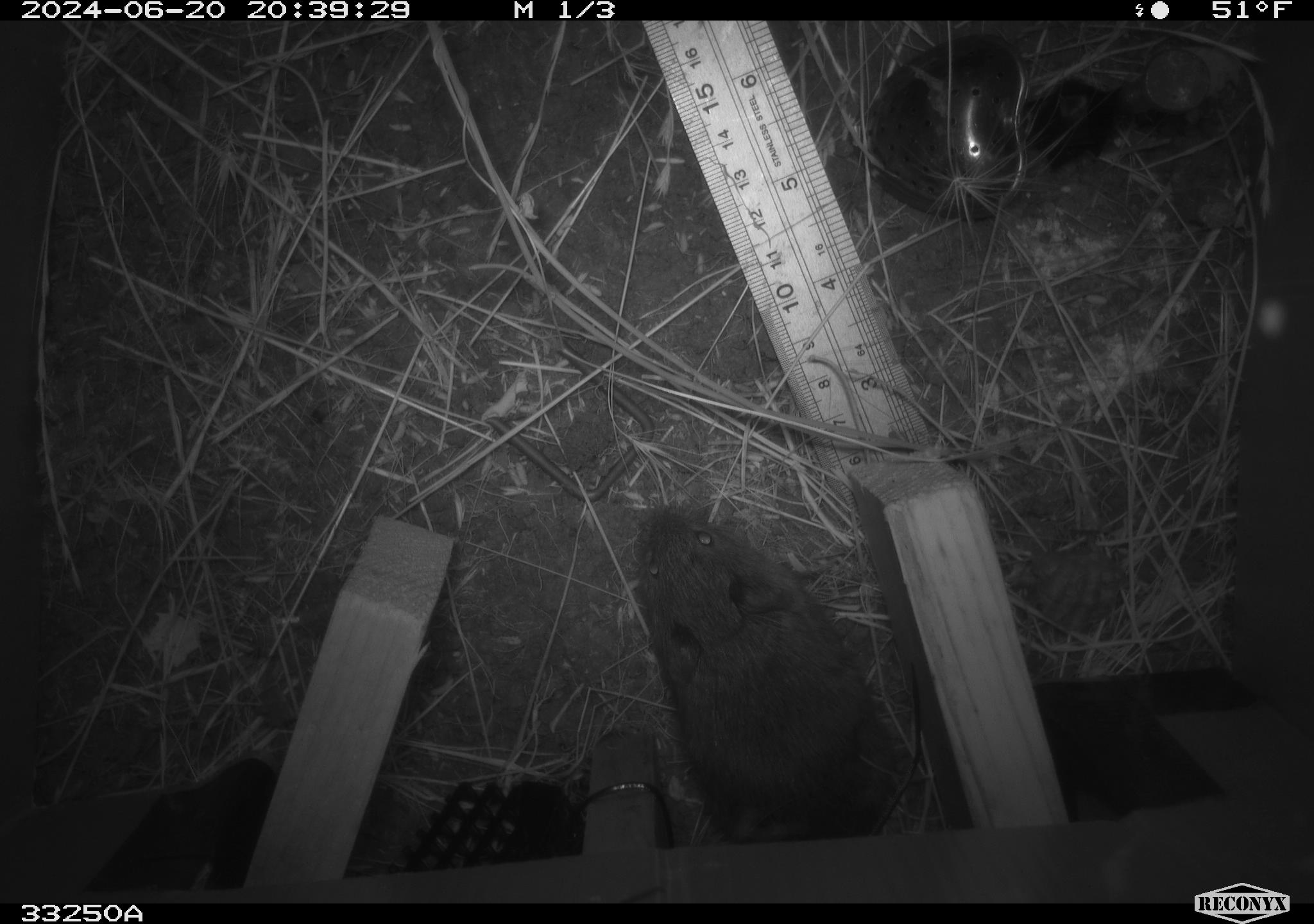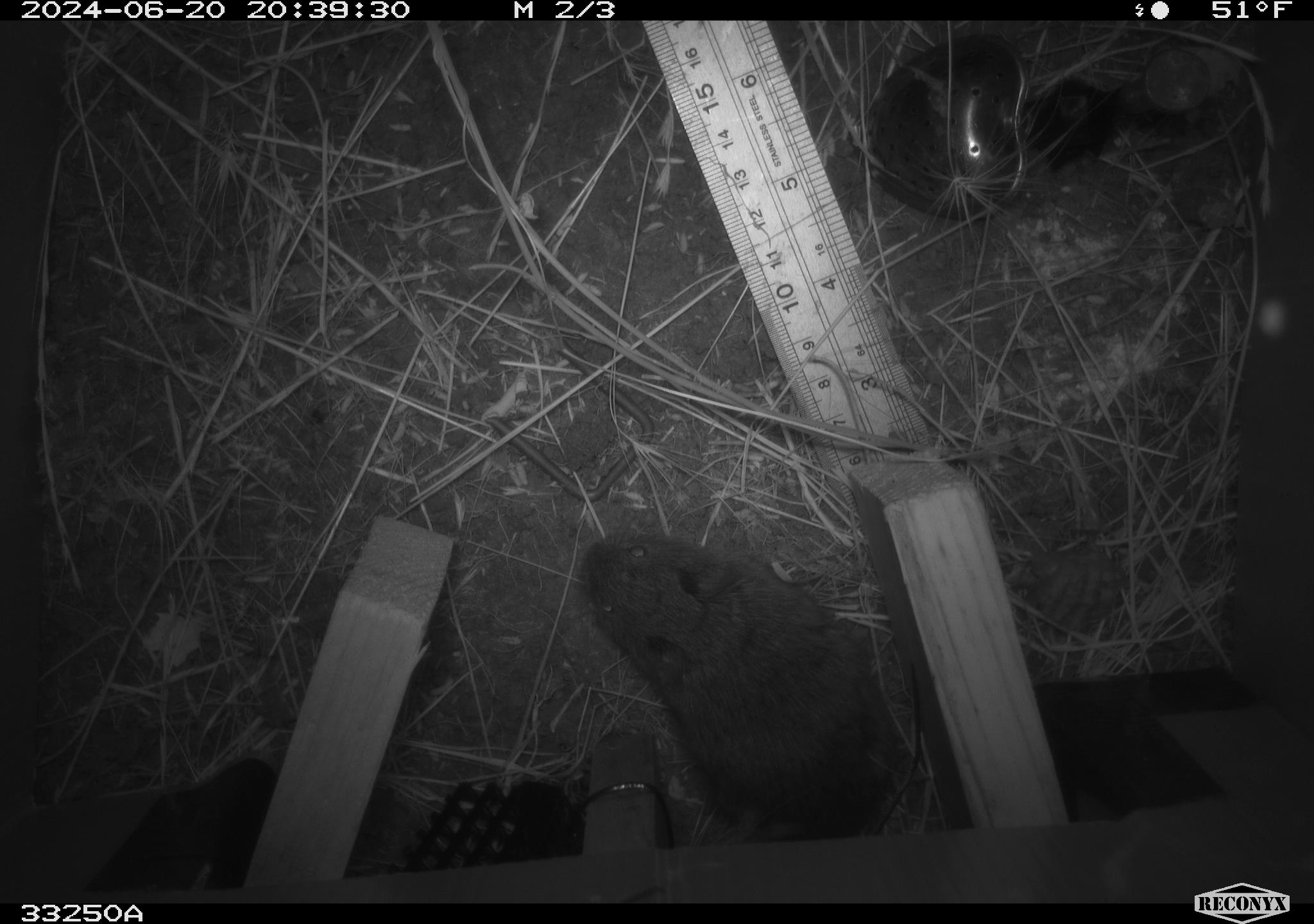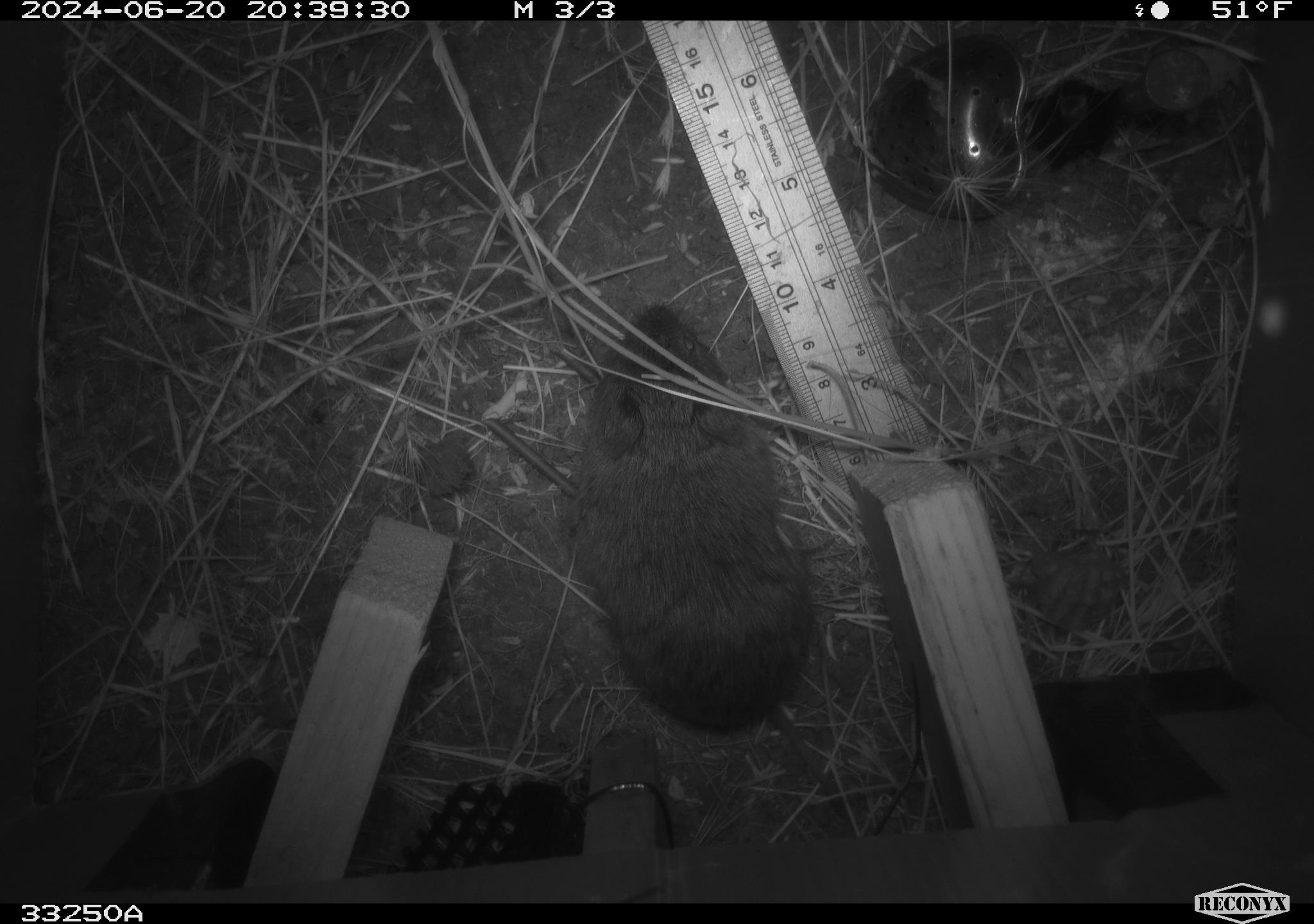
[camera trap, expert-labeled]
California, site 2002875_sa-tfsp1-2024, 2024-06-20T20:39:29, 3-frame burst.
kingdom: Animalia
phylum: Chordata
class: Mammalia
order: Rodentia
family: Cricetidae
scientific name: Arvicolinae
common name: voles, lemmings, and muskrats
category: arvicolinae subfamily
Arvicolinae subfamily (voles, lemmings, and muskrats) (Arvicolinae).